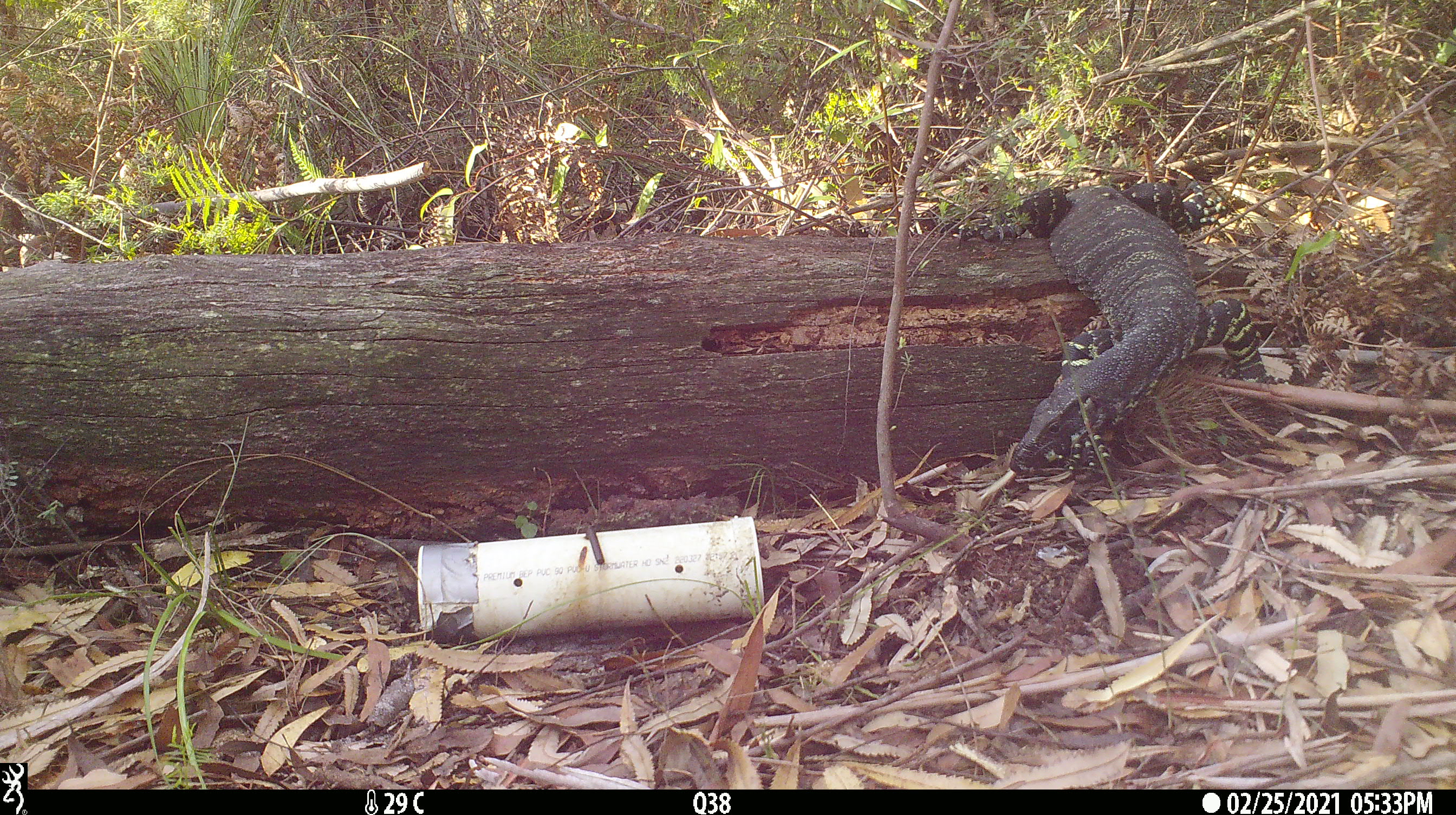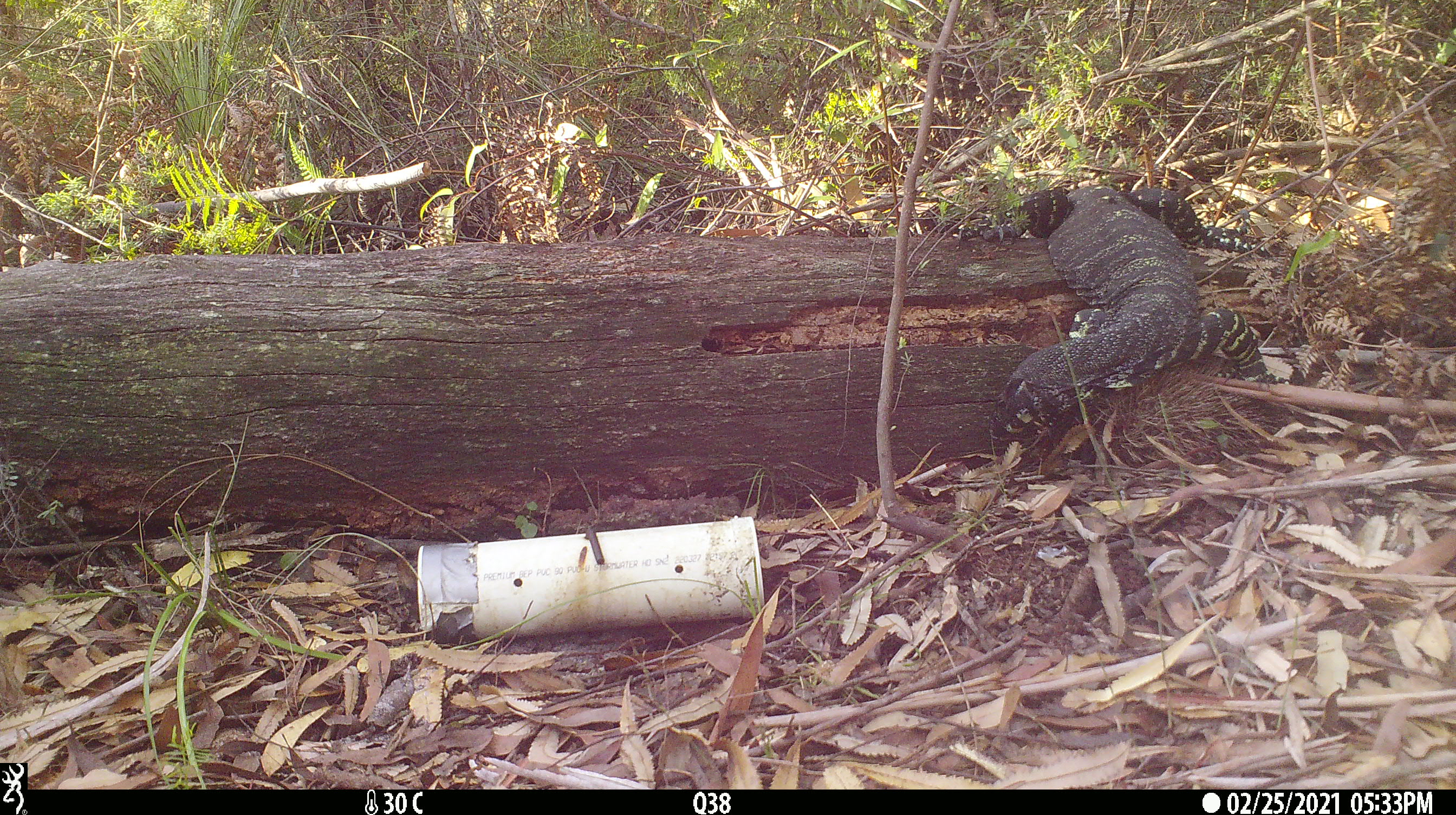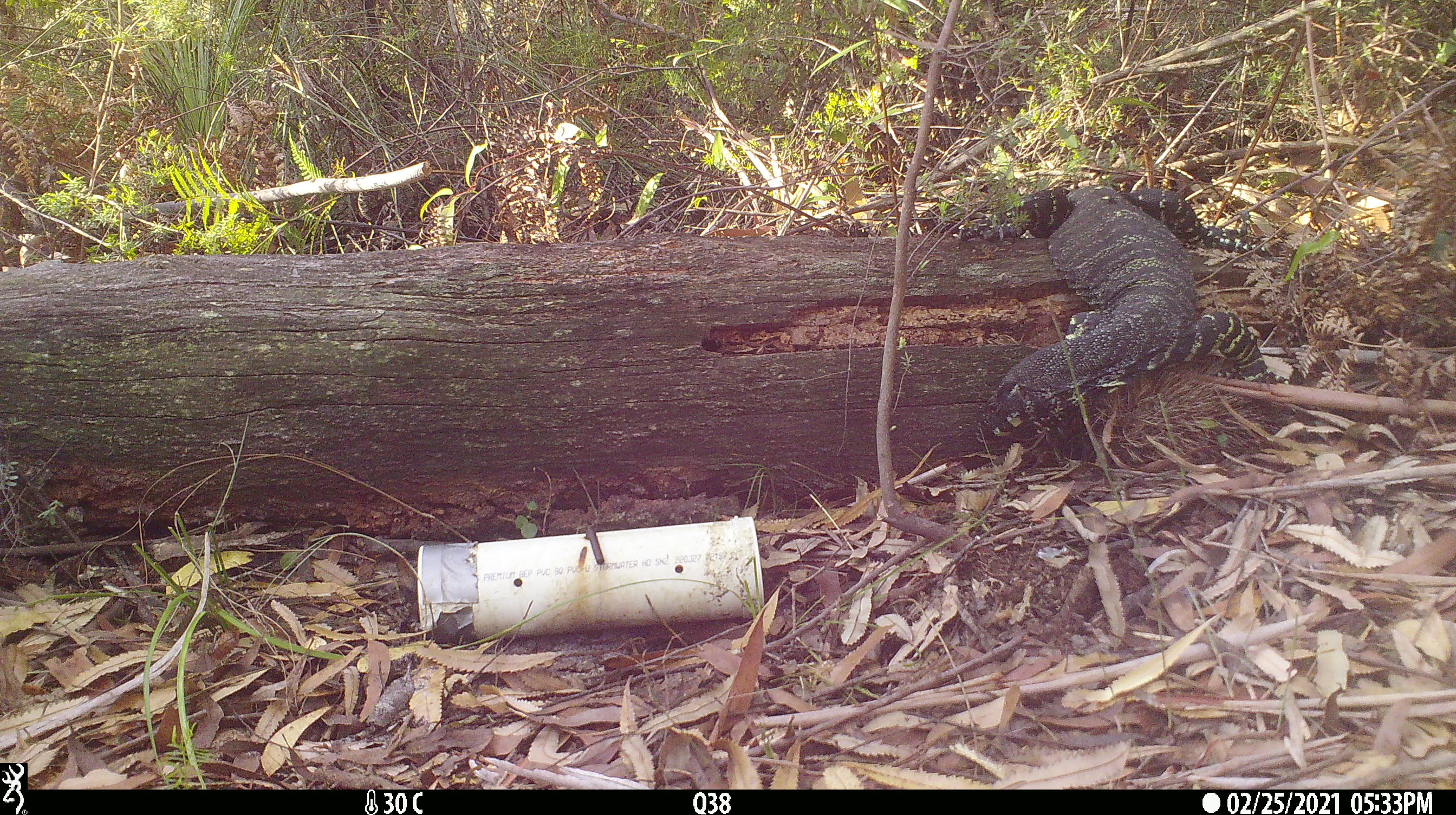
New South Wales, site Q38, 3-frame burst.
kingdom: Animalia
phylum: Chordata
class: Reptilia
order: Squamata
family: Varanidae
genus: Varanus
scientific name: Varanus varius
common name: lace monitor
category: goanna